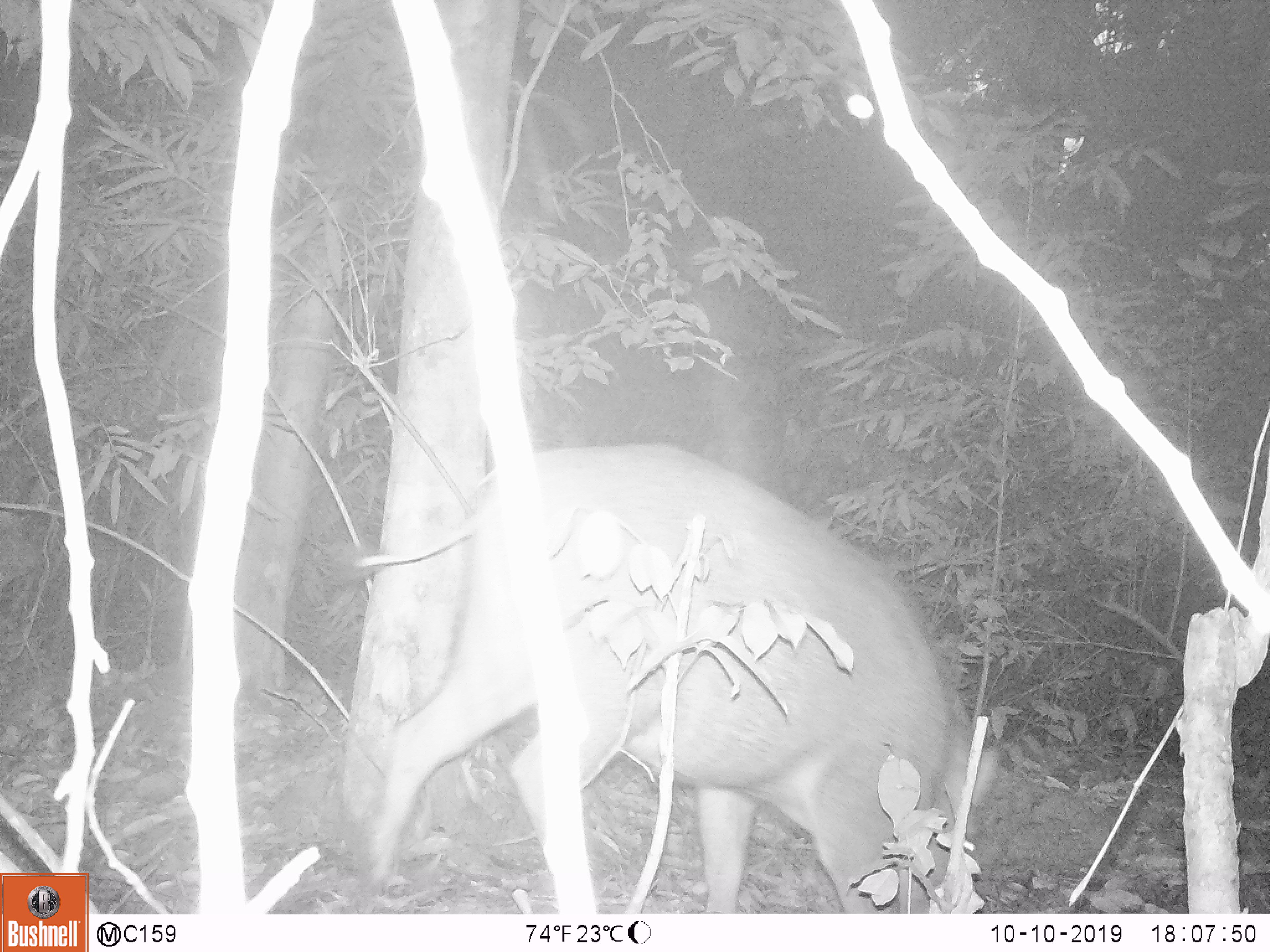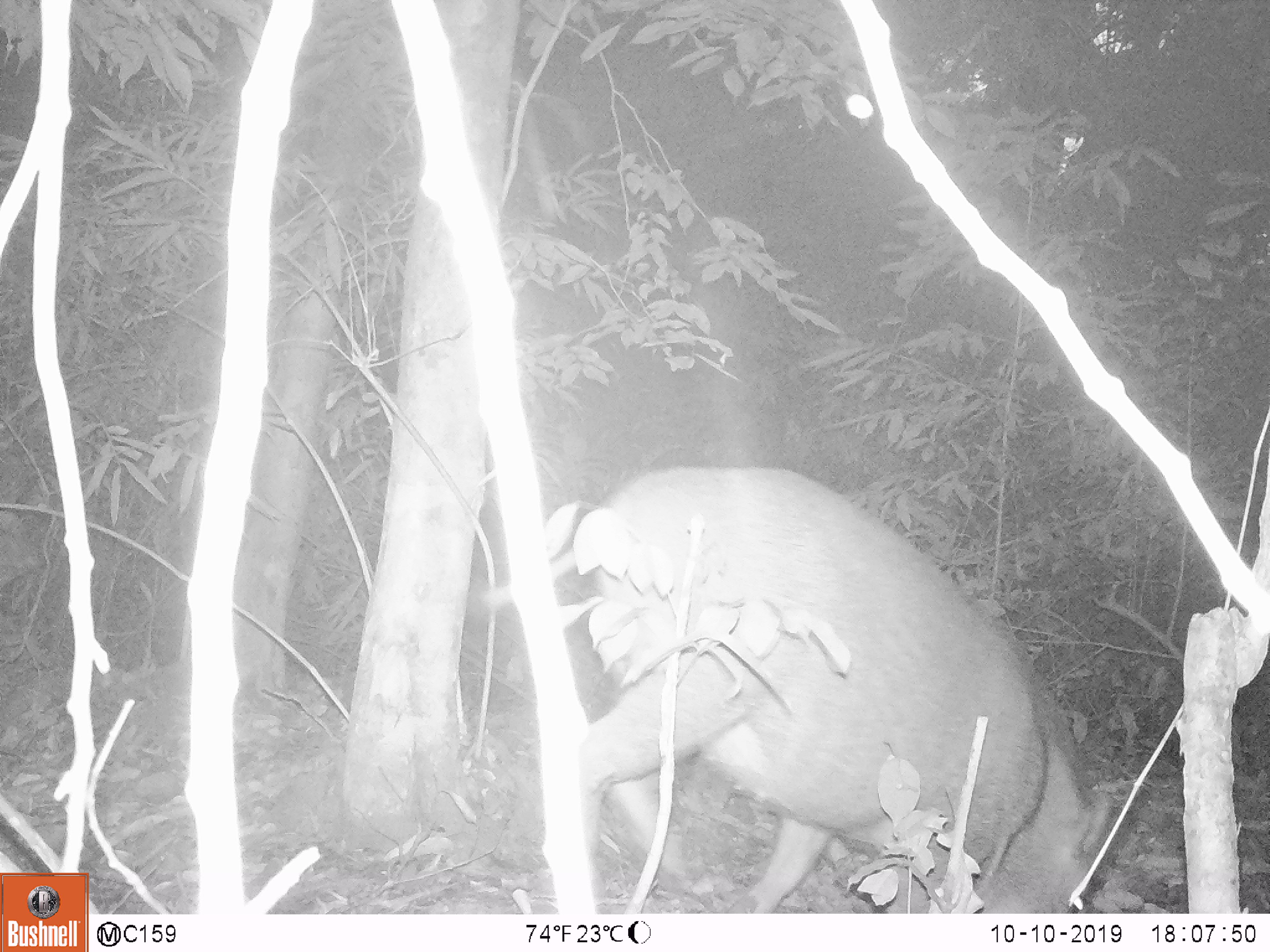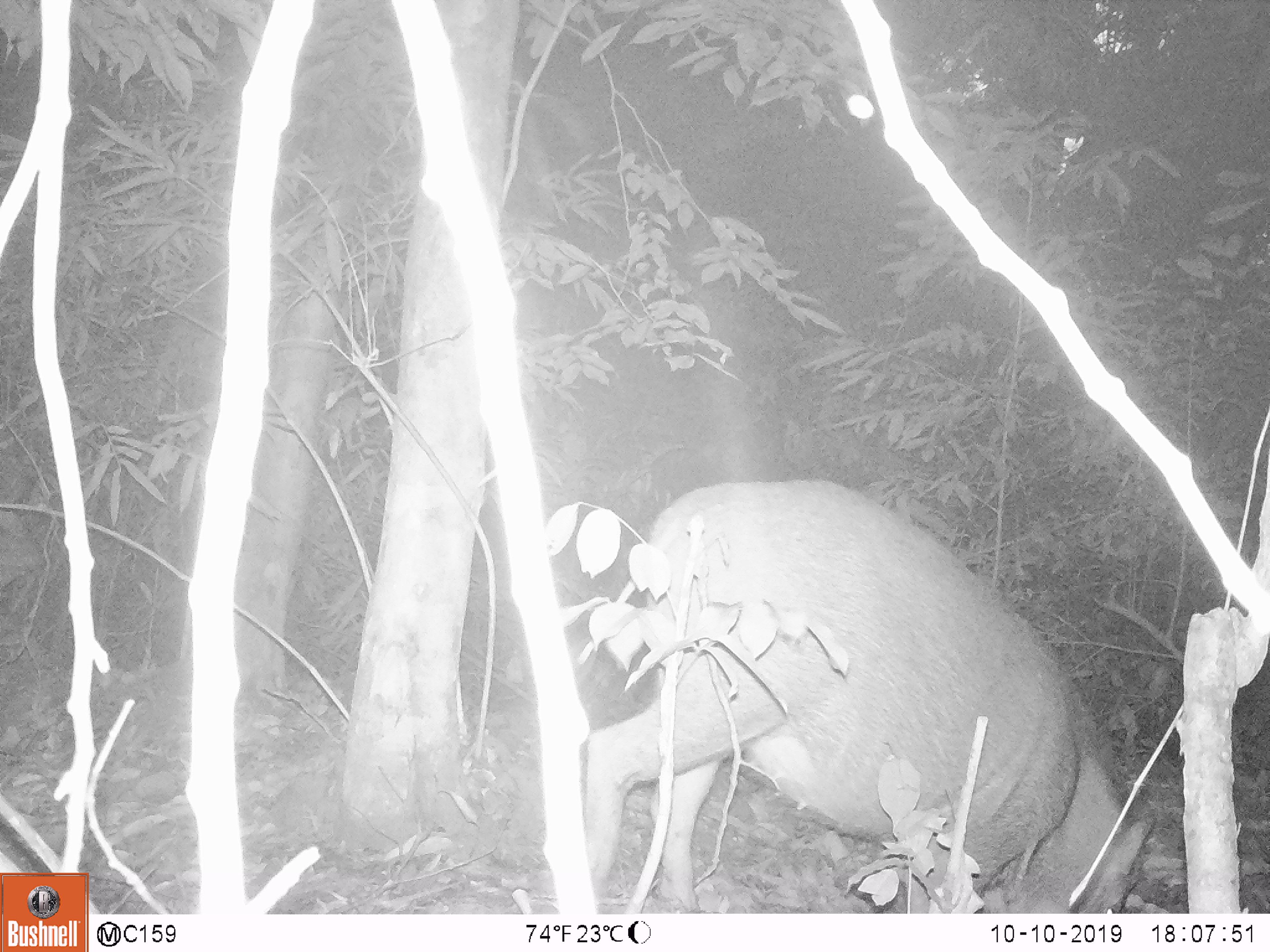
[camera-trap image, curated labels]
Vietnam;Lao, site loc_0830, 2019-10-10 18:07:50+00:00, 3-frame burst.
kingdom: Animalia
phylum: Chordata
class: Mammalia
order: Artiodactyla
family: Suidae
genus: Sus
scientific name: Sus scrofa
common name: eurasian wild pig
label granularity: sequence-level